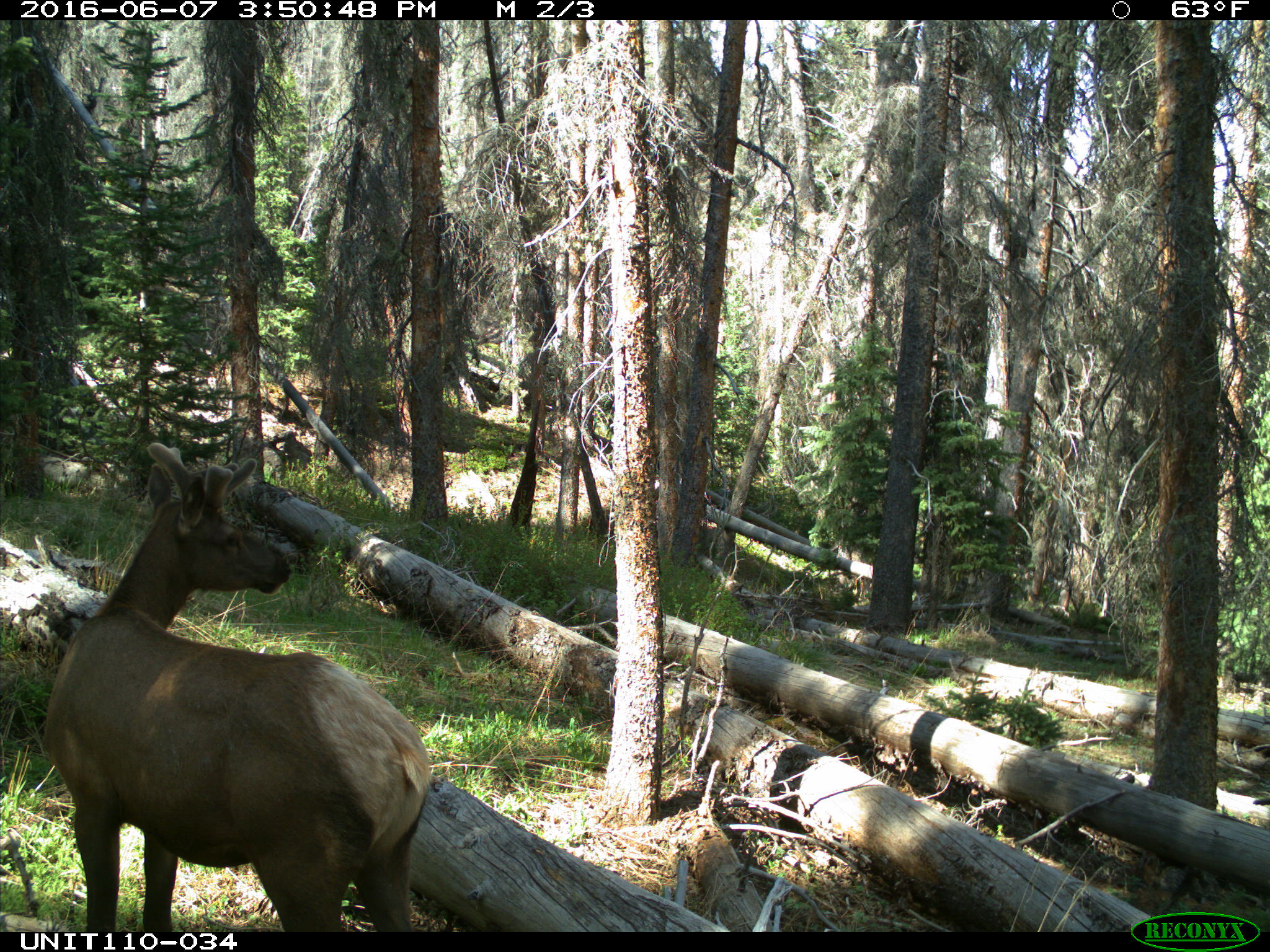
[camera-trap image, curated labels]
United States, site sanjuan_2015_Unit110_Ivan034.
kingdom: Animalia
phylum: Chordata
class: Mammalia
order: Artiodactyla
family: Cervidae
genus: Cervus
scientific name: Cervus elaphus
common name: red deer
Cervus elaphus (red deer).